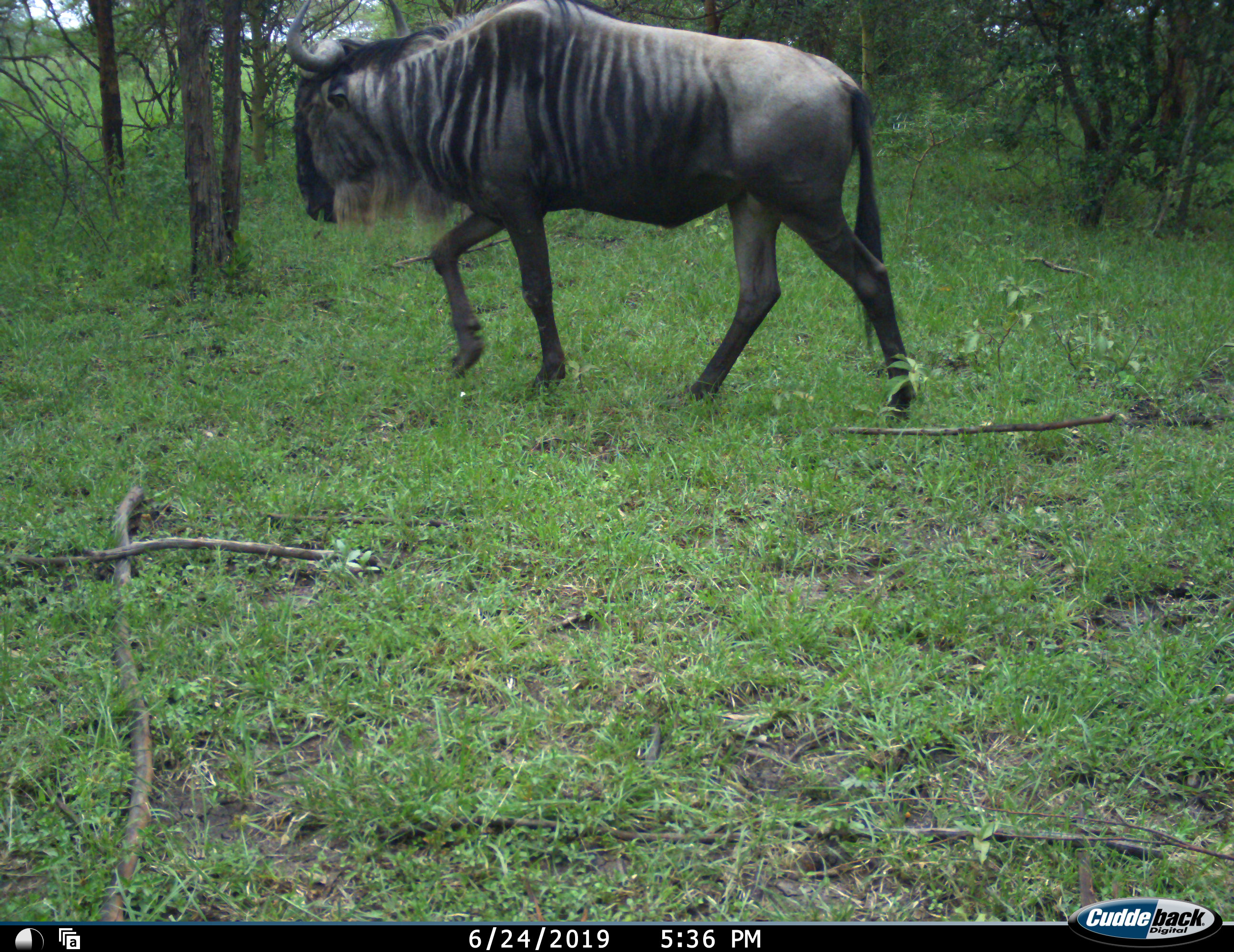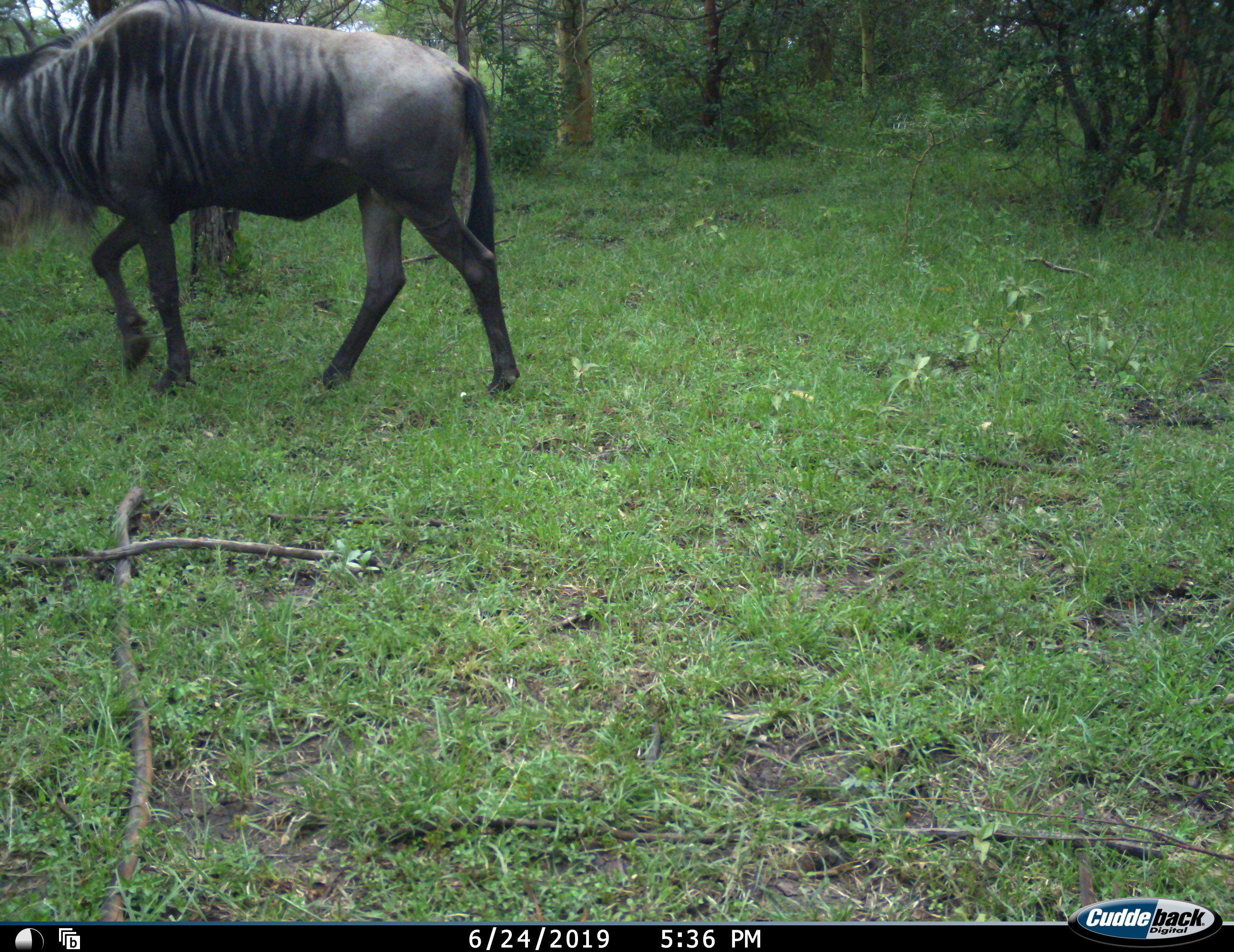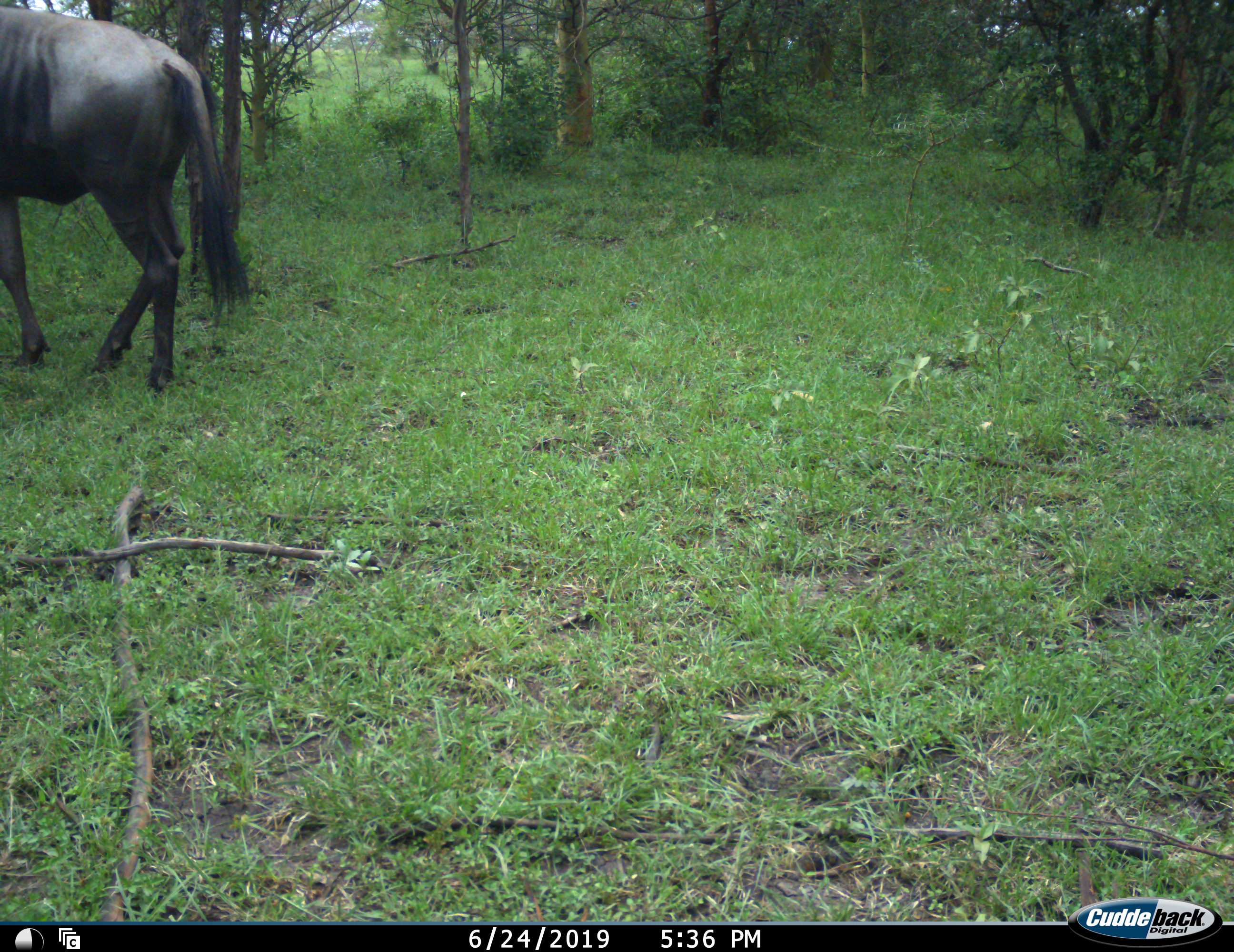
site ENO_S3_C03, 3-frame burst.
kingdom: Animalia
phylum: Chordata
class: Mammalia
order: Artiodactyla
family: Bovidae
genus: Connochaetes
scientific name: Connochaetes taurinus taurinus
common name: blue wildebeest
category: wildebeestblue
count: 1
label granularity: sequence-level